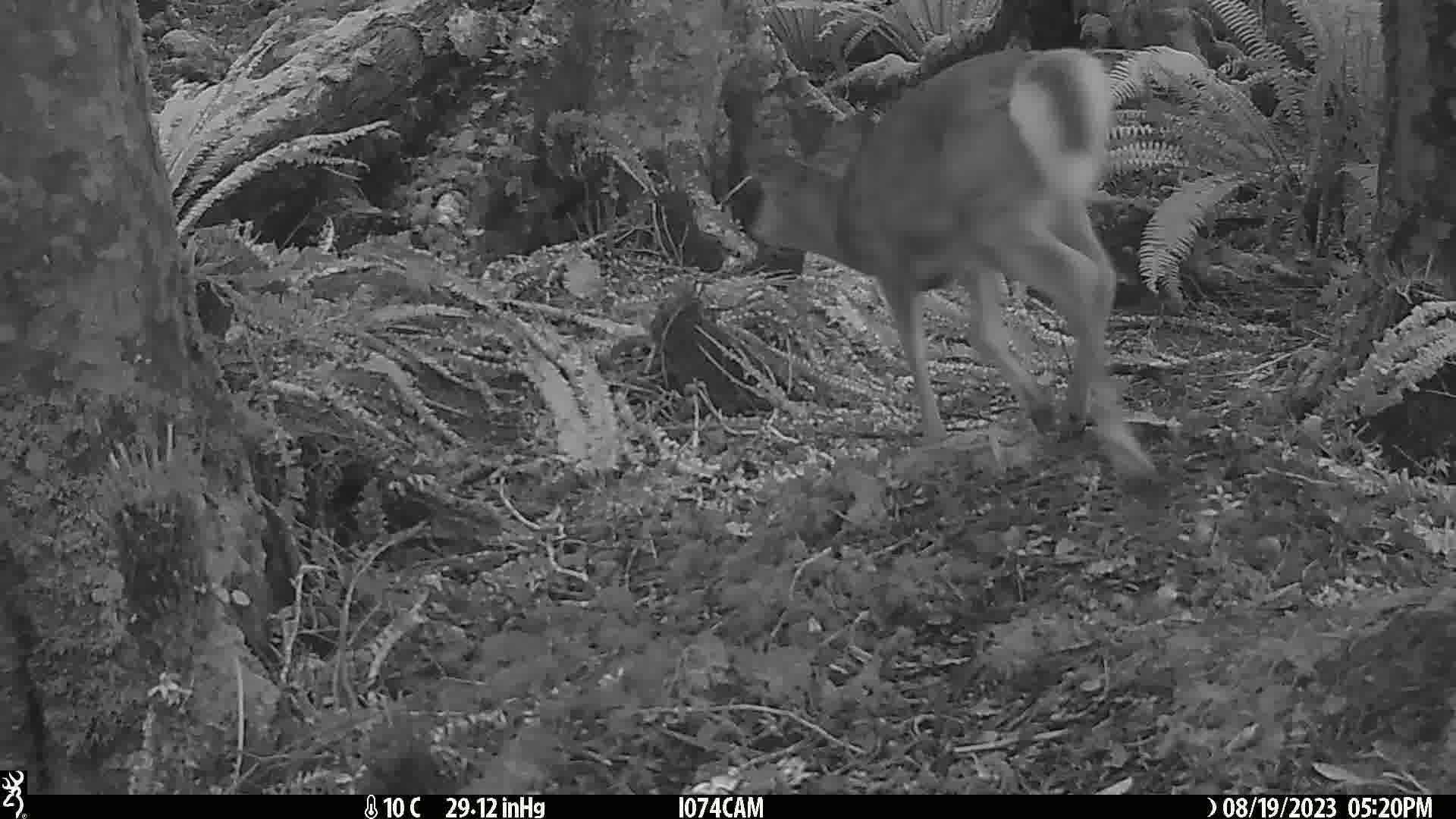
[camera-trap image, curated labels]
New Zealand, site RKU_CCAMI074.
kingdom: Animalia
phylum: Chordata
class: Mammalia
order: Artiodactyla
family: Cervidae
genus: Odocoileus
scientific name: Odocoileus virginianus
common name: white-tailed deer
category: white tailed deer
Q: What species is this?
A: White tailed deer (white-tailed deer) (Odocoileus virginianus).